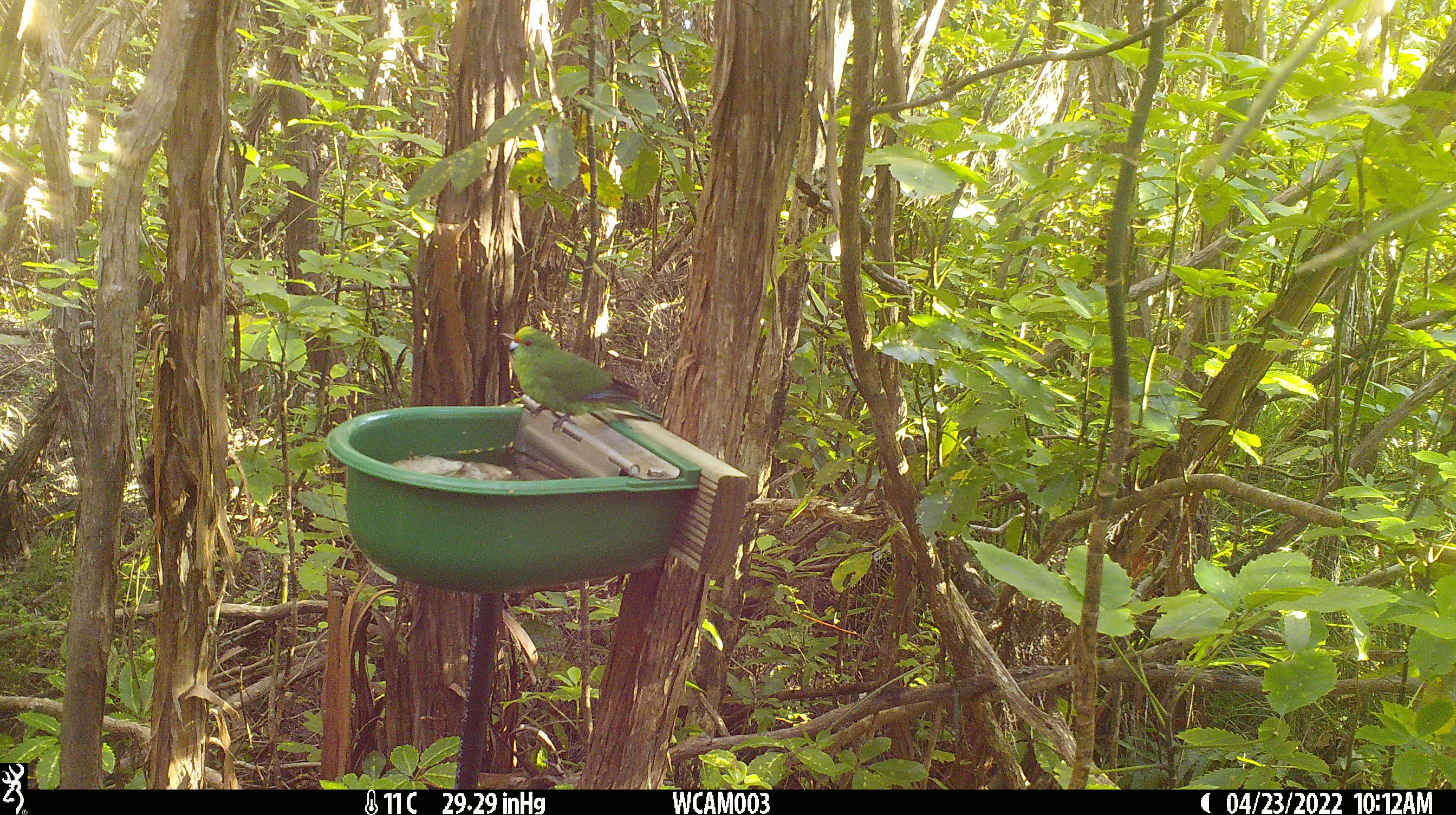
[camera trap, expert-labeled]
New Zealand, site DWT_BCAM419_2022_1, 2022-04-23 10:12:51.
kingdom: Animalia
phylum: Chordata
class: Aves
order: Psittaciformes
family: Psittaculidae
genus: Cyanoramphus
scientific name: Cyanoramphus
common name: parakeet